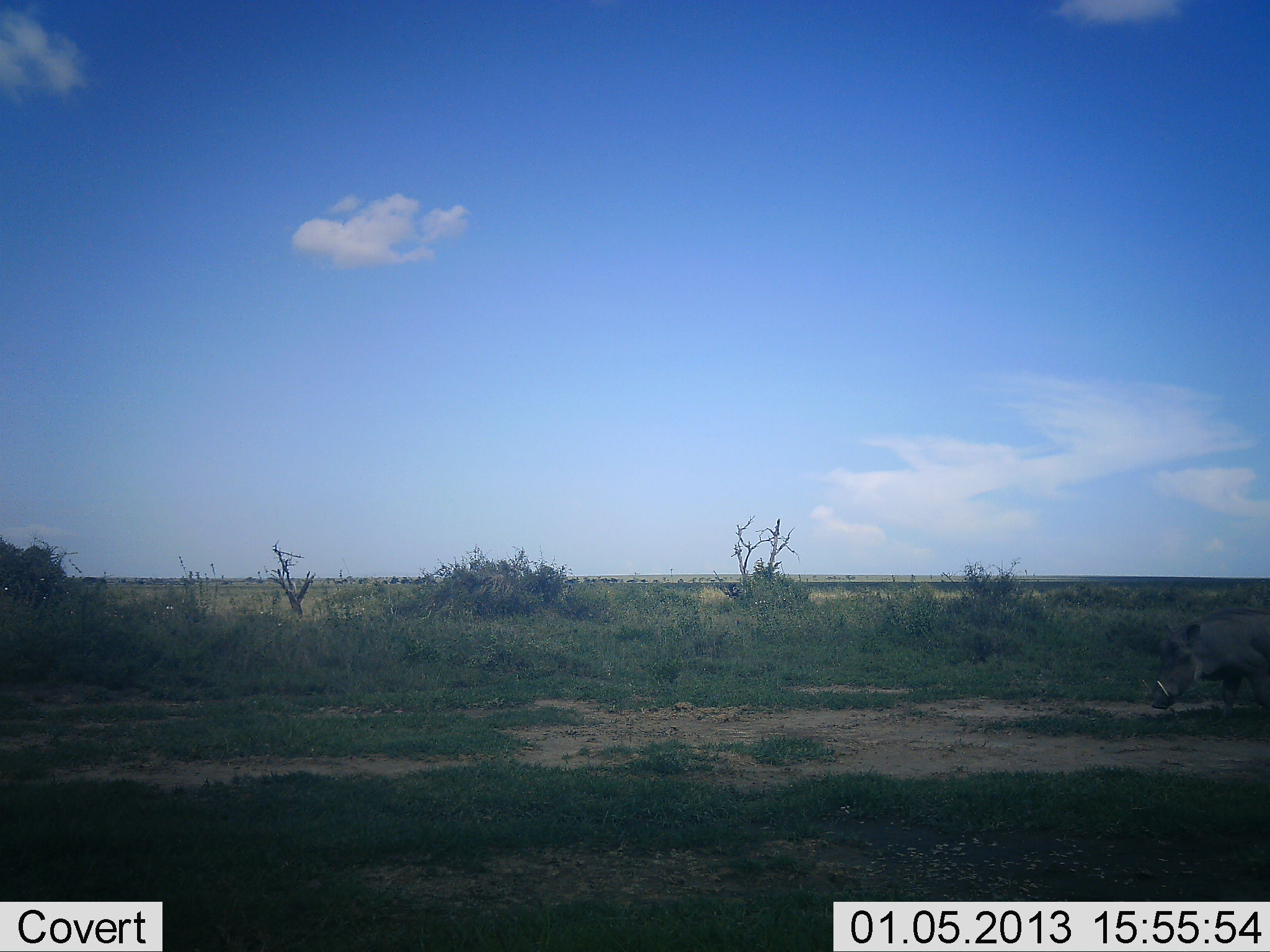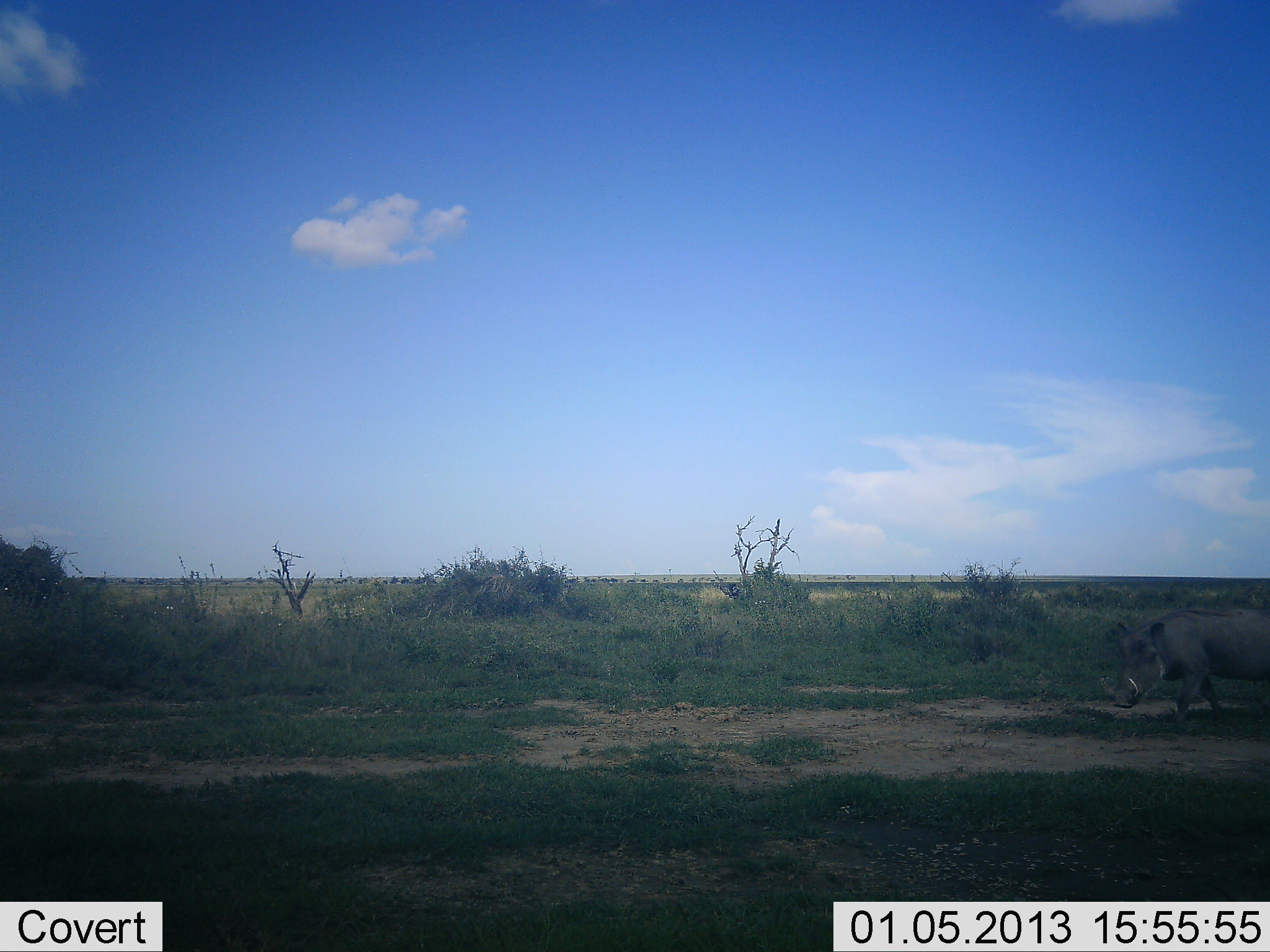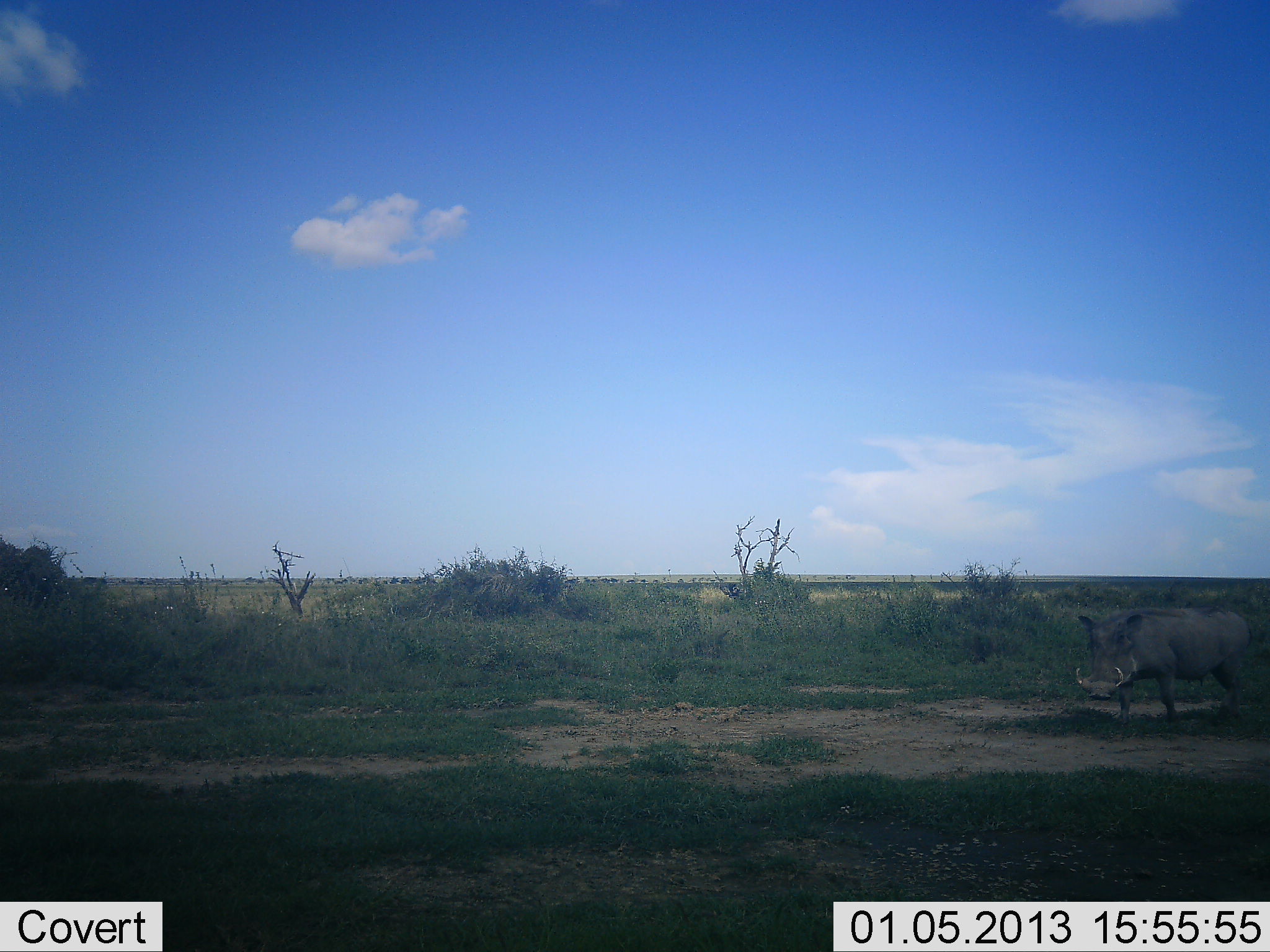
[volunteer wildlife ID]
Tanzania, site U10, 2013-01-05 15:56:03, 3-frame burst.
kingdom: Animalia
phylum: Chordata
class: Mammalia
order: Artiodactyla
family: Suidae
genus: Phacochoerus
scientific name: Phacochoerus africanus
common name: warthog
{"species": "warthog (Phacochoerus africanus)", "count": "1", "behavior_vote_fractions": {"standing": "0%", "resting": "0%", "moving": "100%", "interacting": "0%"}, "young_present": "0%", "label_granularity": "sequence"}